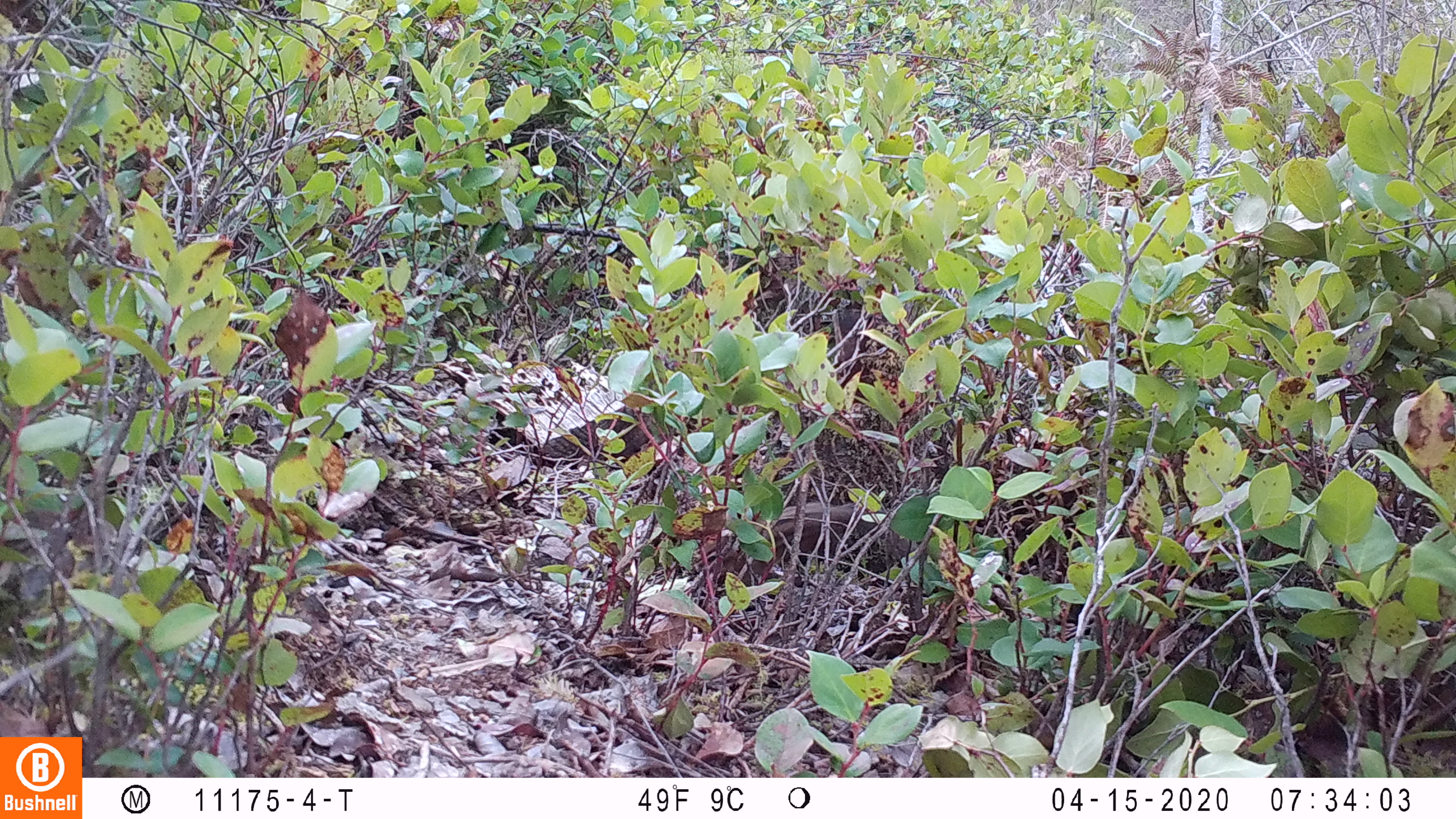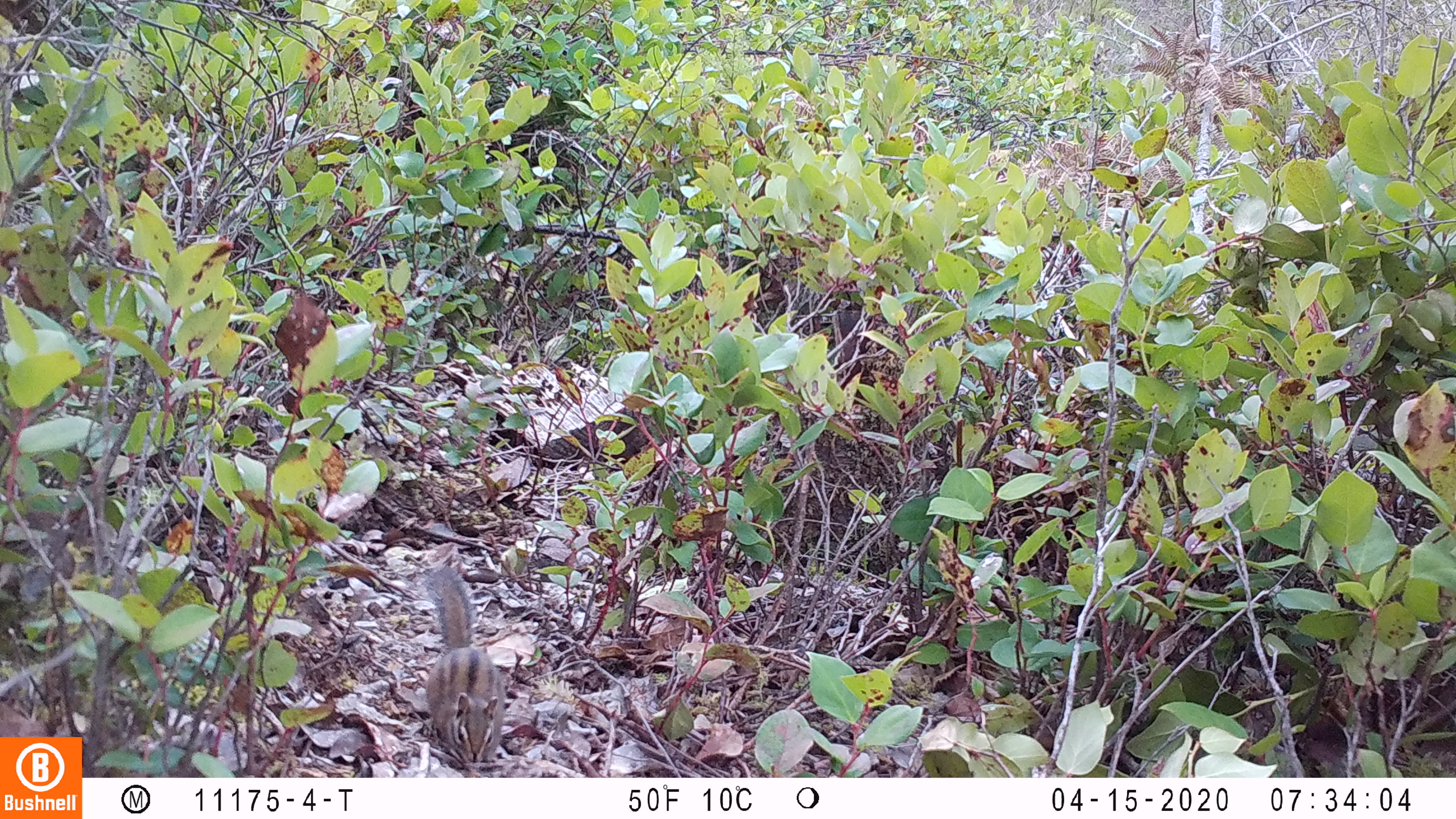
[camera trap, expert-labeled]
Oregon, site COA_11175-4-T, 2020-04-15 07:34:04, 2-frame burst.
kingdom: Animalia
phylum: Chordata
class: Mammalia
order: Rodentia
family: Sciuridae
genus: Neotamias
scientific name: Neotamias townsendii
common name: townsend's chipmunk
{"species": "townsend's chipmunk (Neotamias townsendii)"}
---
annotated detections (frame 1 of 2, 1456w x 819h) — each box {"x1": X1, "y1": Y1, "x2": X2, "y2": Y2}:
townsend's chipmunk: {"x1": 690, "y1": 498, "x2": 914, "y2": 596}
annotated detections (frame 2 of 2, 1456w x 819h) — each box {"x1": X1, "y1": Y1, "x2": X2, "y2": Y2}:
townsend's chipmunk: {"x1": 415, "y1": 558, "x2": 516, "y2": 770}